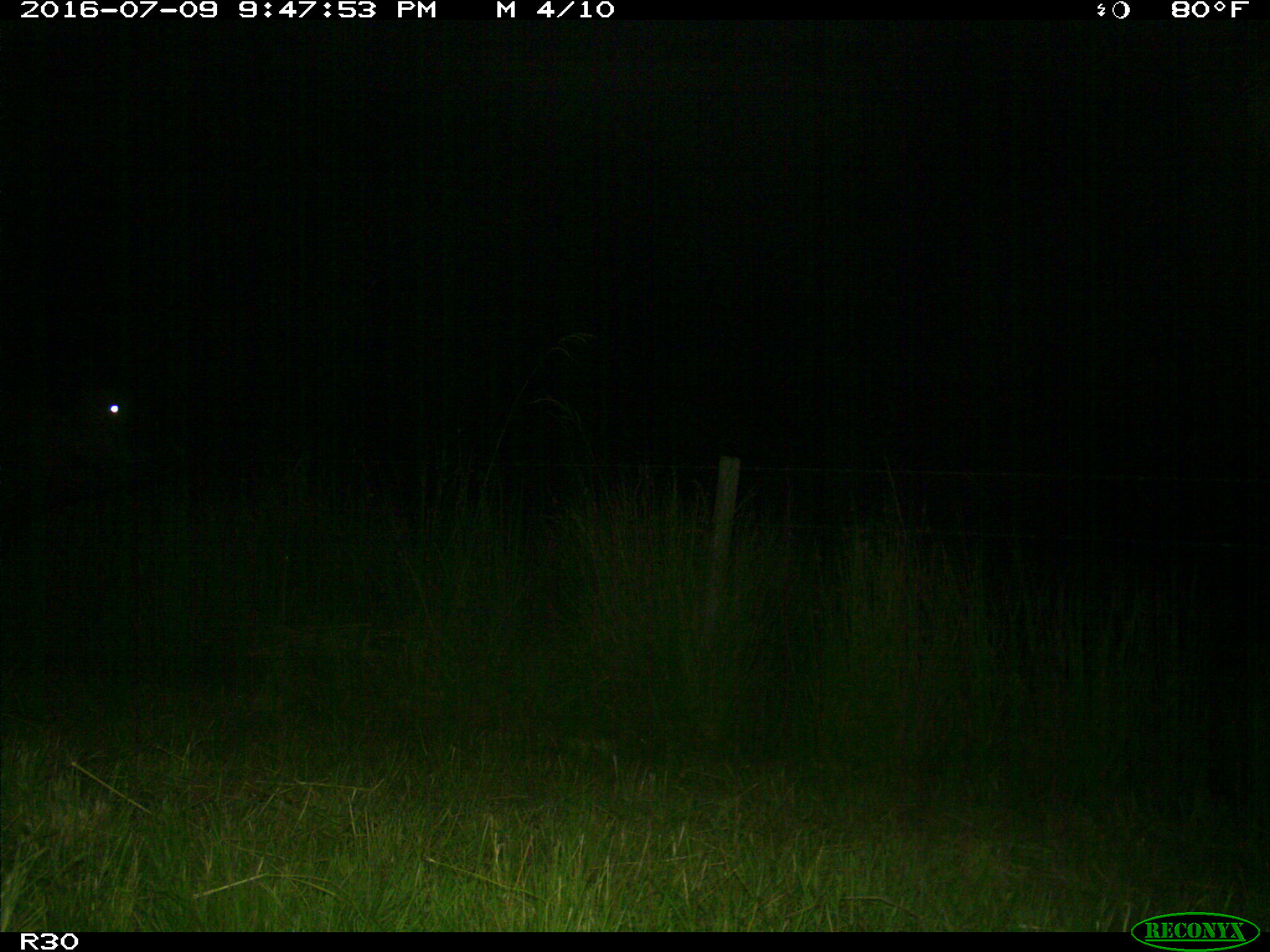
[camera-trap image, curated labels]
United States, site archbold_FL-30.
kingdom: Animalia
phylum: Chordata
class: Mammalia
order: Artiodactyla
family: Bovidae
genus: Bos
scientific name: Bos taurus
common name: domestic cow